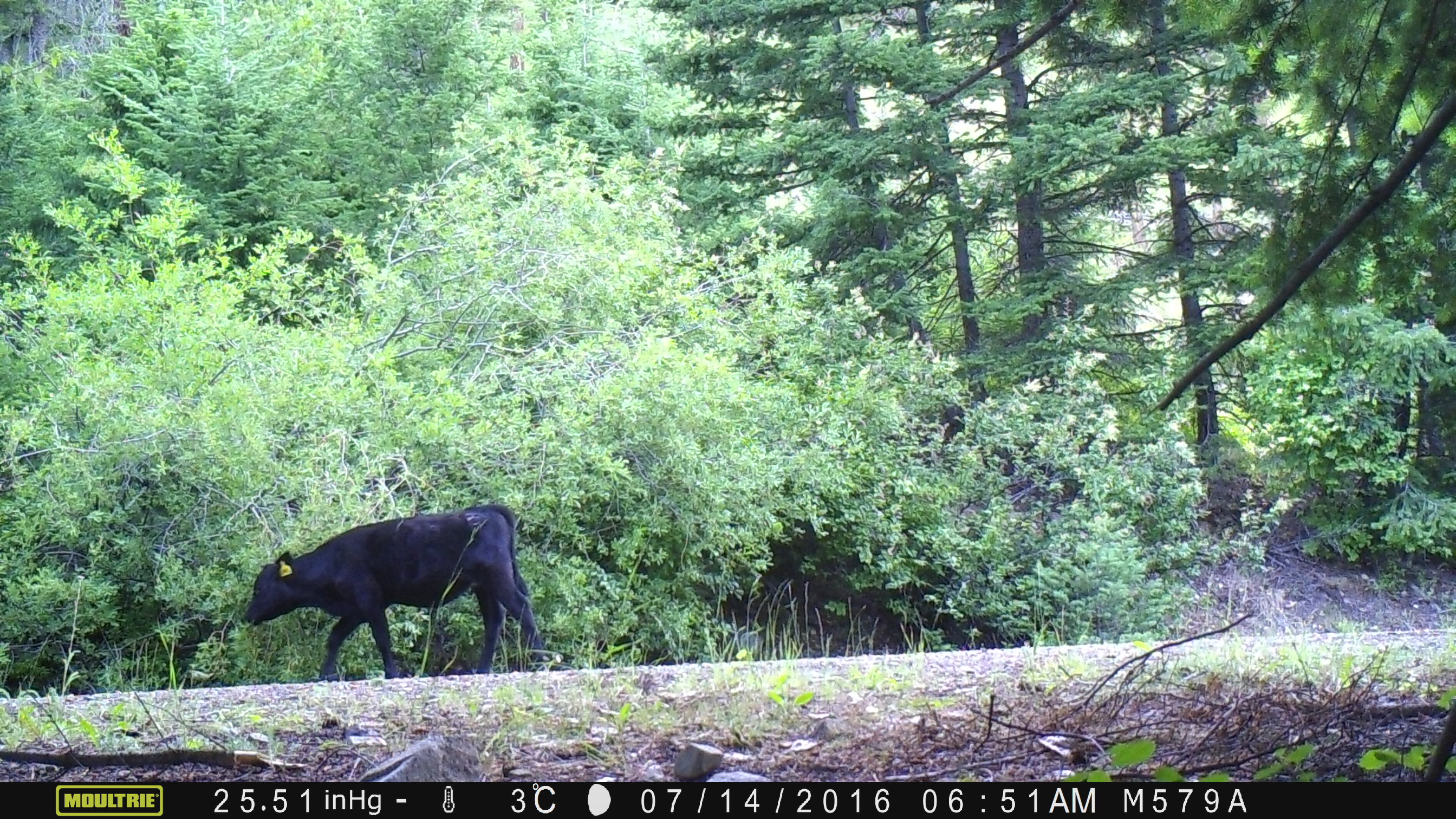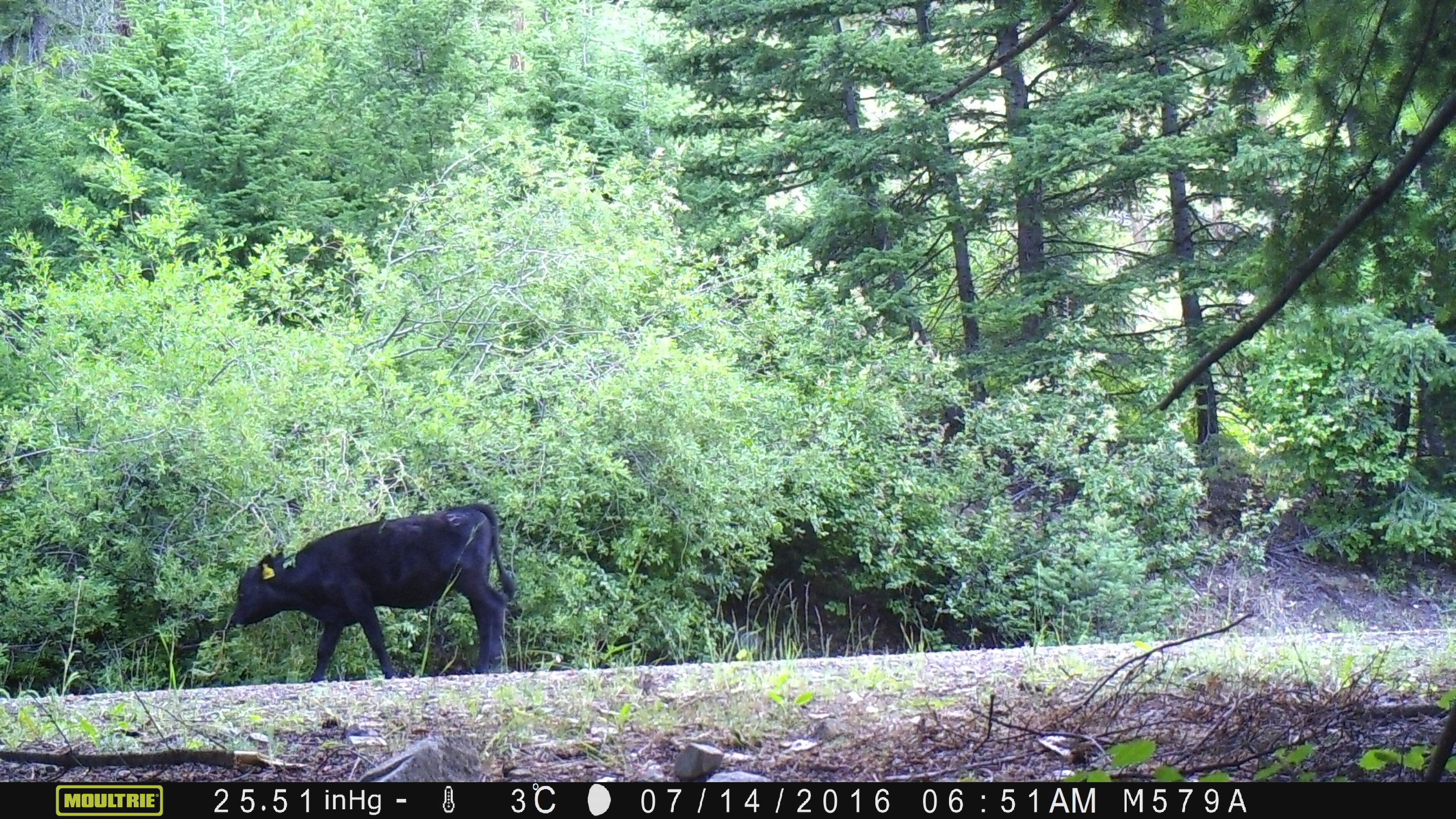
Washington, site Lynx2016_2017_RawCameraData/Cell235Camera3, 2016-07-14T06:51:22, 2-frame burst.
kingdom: Animalia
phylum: Chordata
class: Mammalia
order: Artiodactyla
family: Bovidae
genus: Bos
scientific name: Bos taurus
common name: domestic cattle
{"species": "domestic cattle (Bos taurus)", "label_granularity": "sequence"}